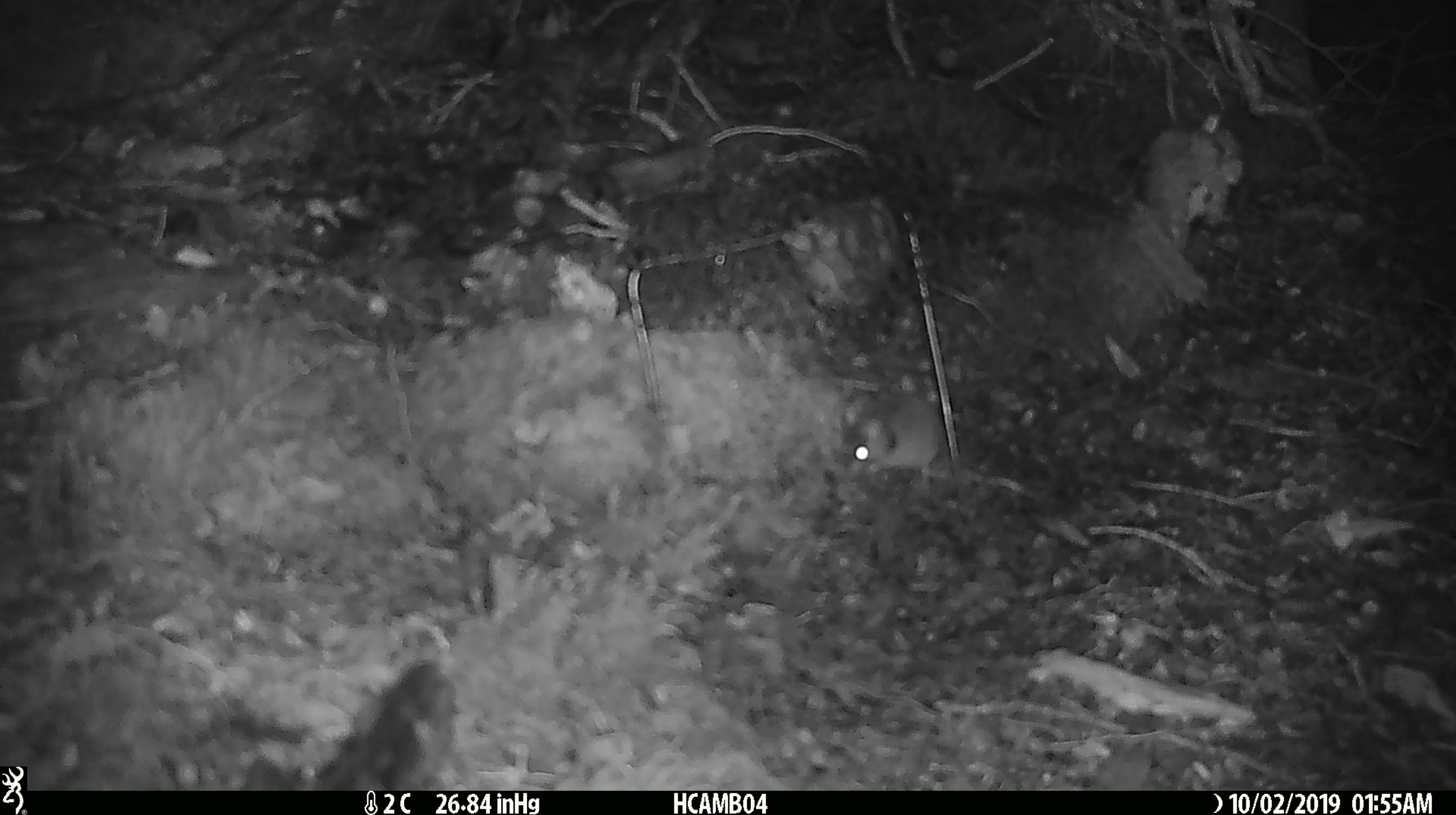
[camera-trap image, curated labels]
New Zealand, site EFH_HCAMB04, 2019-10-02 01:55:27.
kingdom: Animalia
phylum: Chordata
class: Mammalia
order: Rodentia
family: Muridae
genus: Mus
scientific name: Mus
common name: mouse